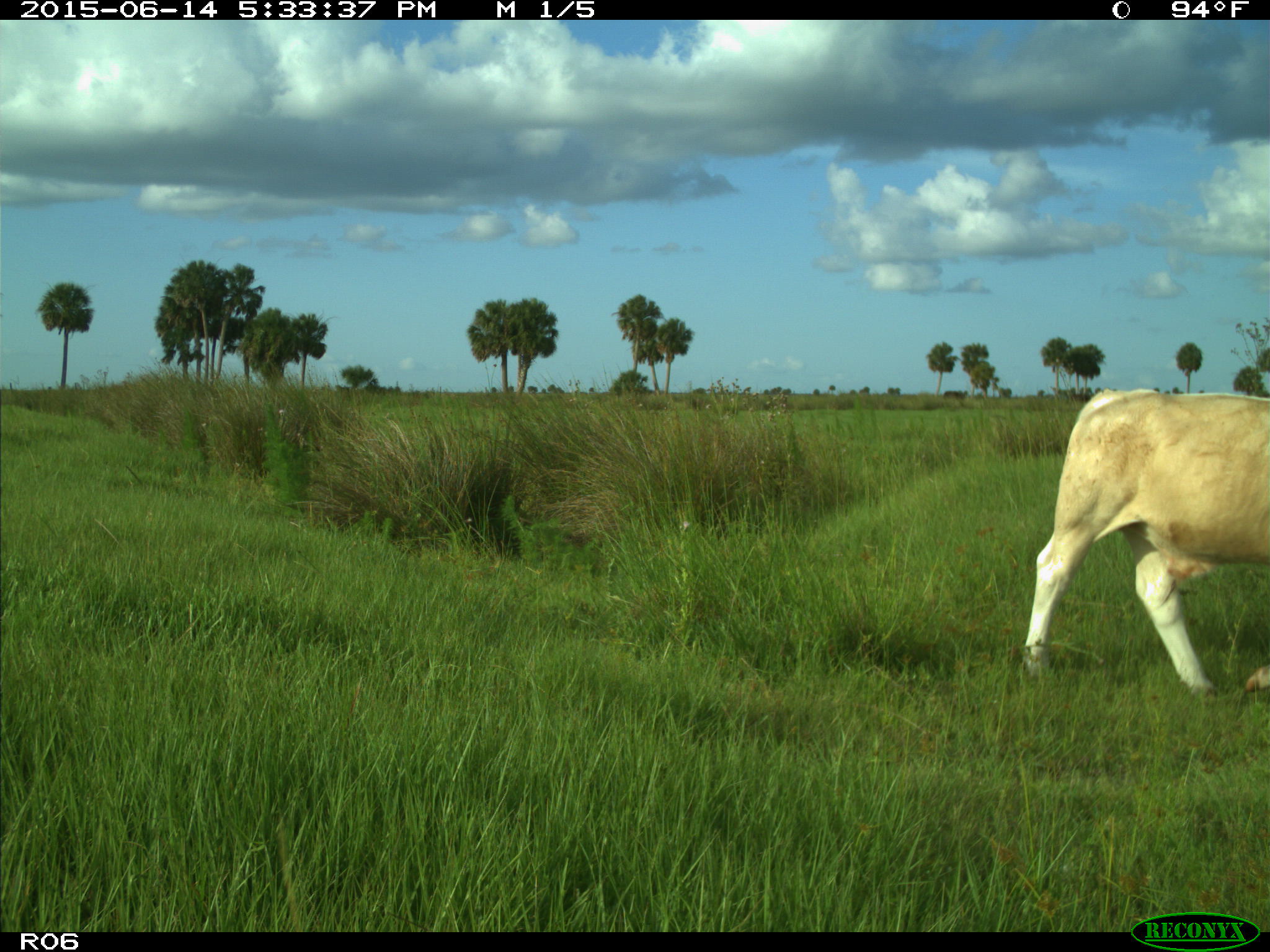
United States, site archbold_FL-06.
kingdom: Animalia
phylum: Chordata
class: Mammalia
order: Artiodactyla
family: Bovidae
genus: Bos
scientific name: Bos taurus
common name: domestic cow